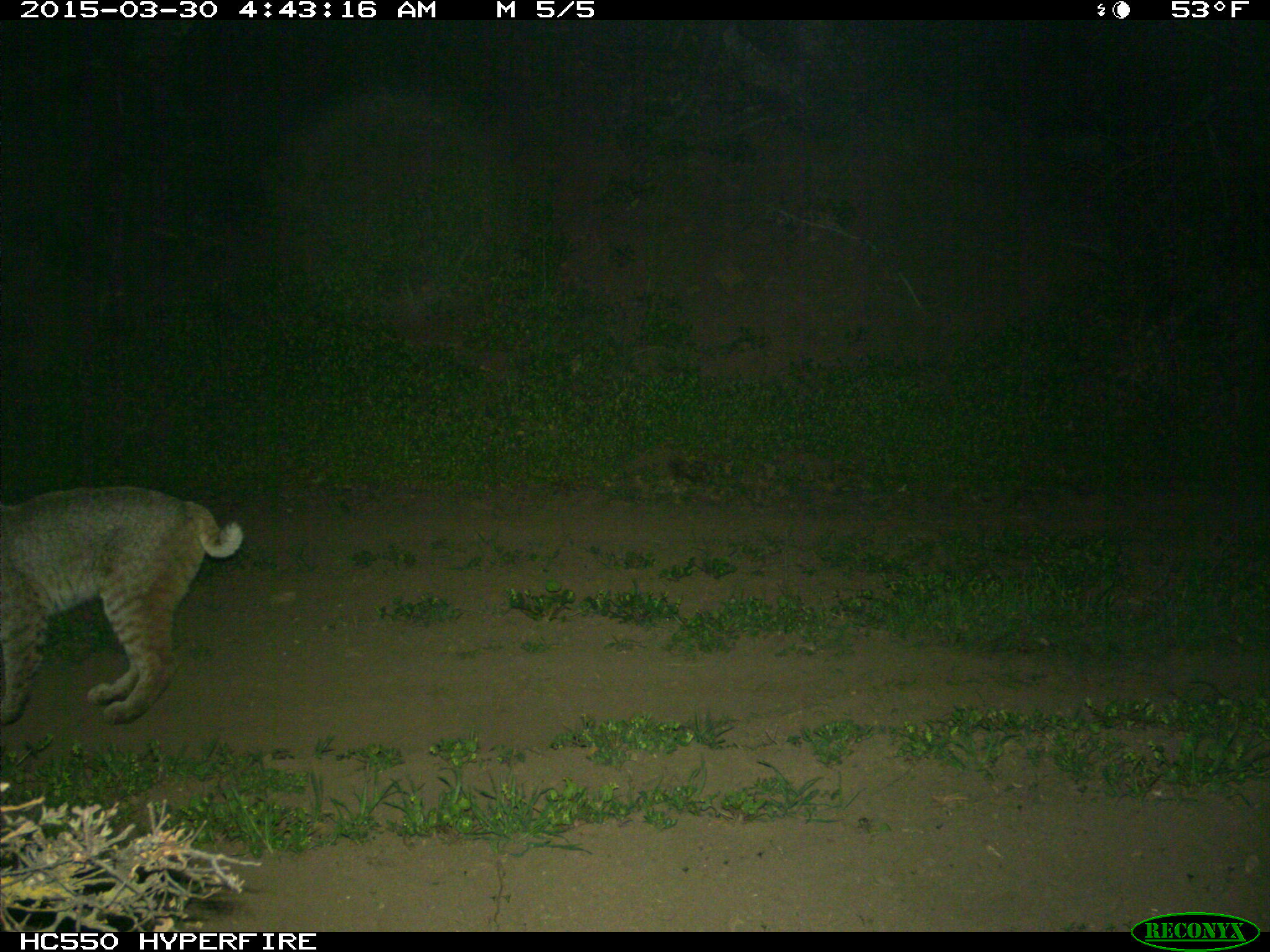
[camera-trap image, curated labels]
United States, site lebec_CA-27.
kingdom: Animalia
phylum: Chordata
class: Mammalia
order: Carnivora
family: Felidae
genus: Lynx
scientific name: Lynx rufus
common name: bobcat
Lynx rufus (bobcat).